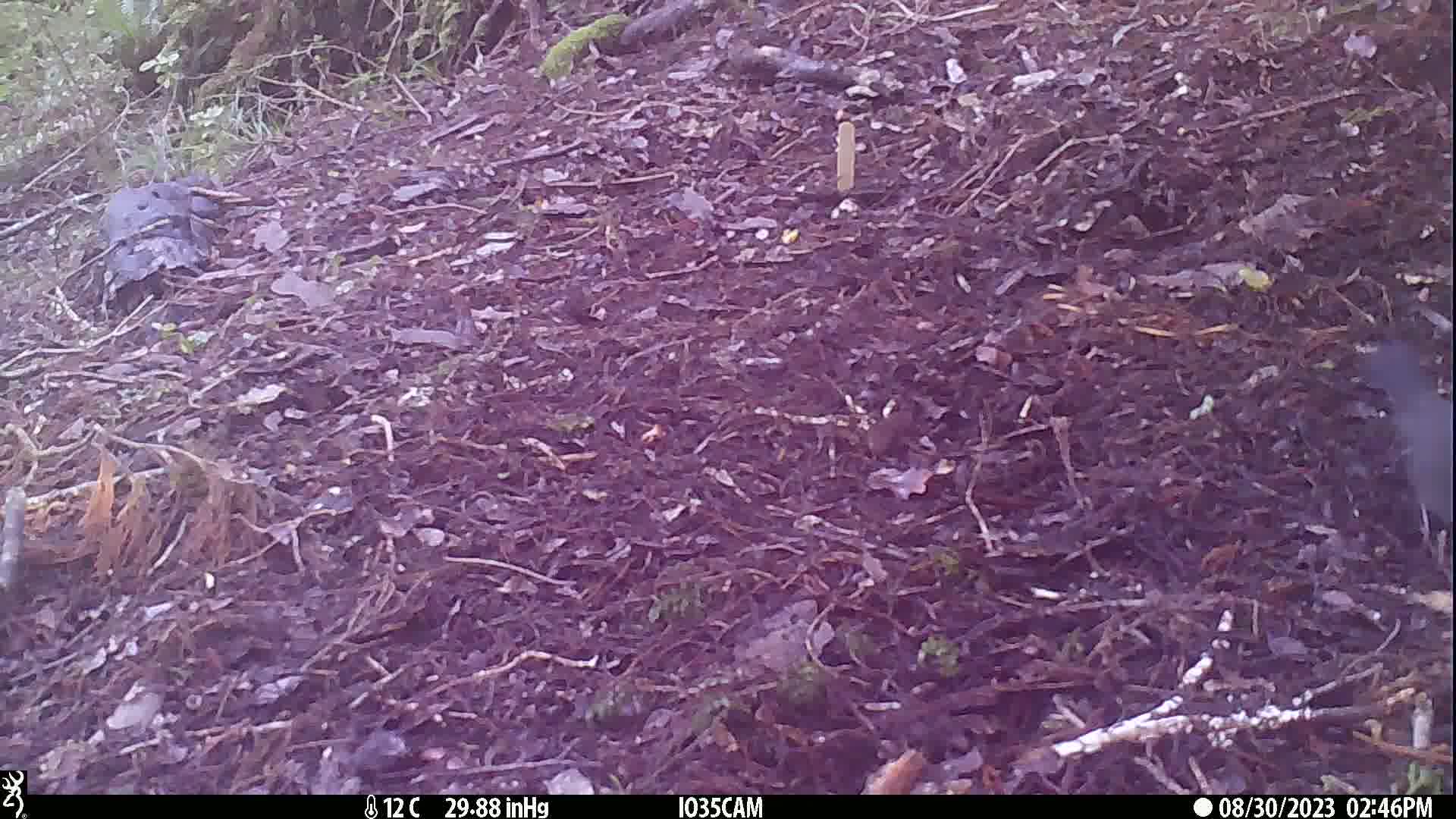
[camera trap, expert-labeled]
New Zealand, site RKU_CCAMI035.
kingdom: Animalia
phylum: Chordata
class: Aves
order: Passeriformes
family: Turdidae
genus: Turdus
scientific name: Turdus merula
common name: eurasian blackbird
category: blackbird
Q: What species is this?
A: Blackbird (eurasian blackbird) (Turdus merula).